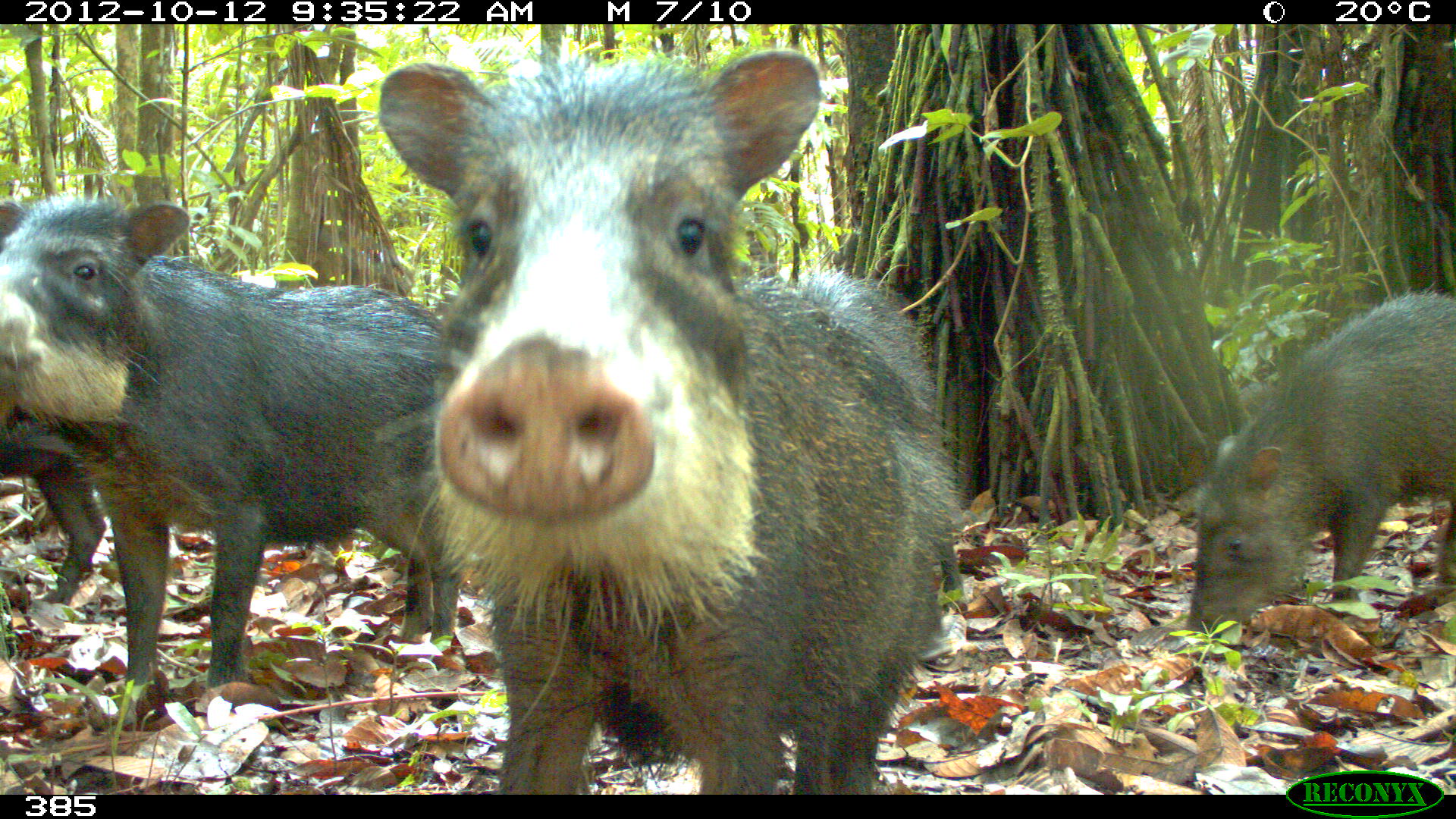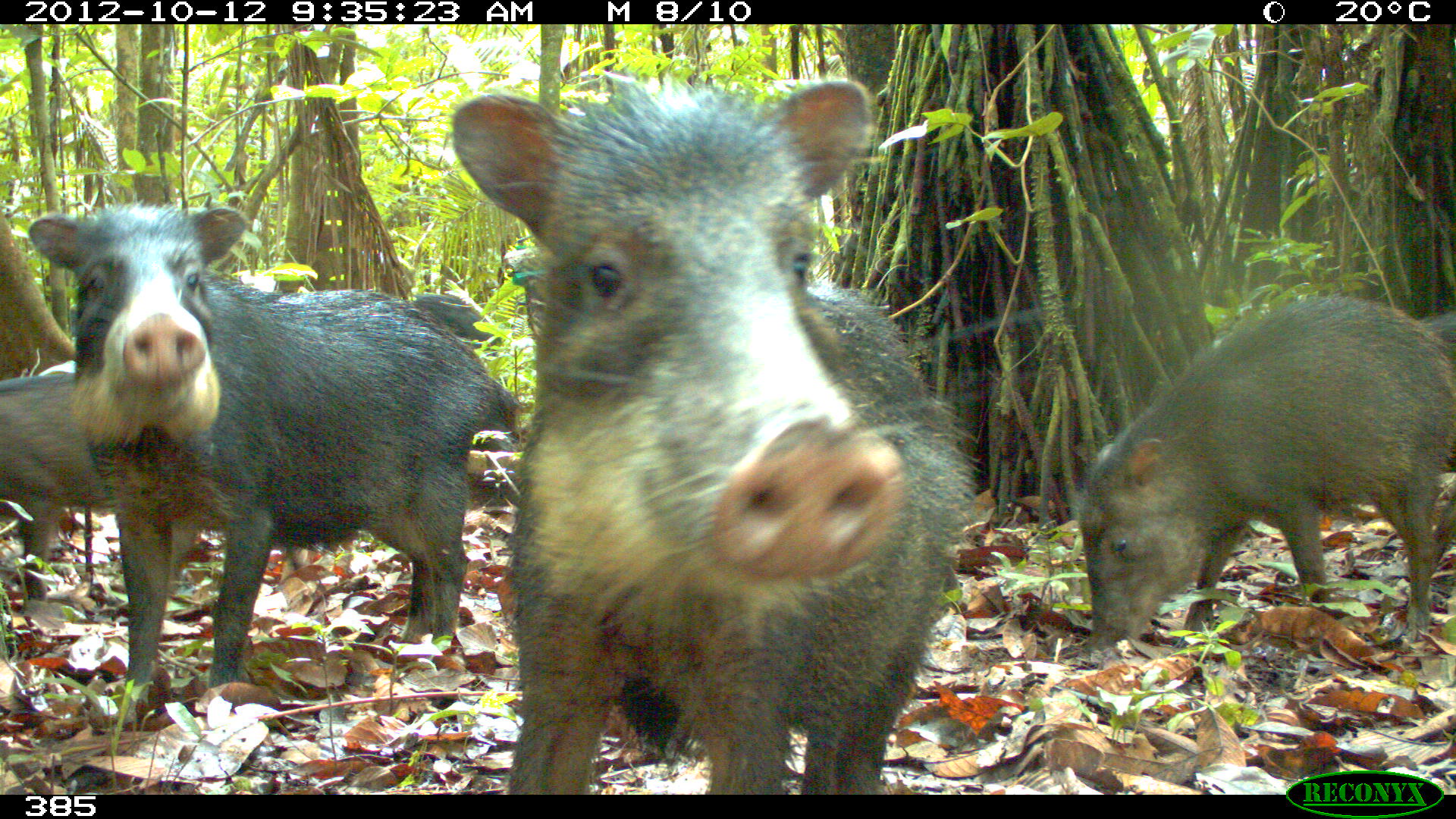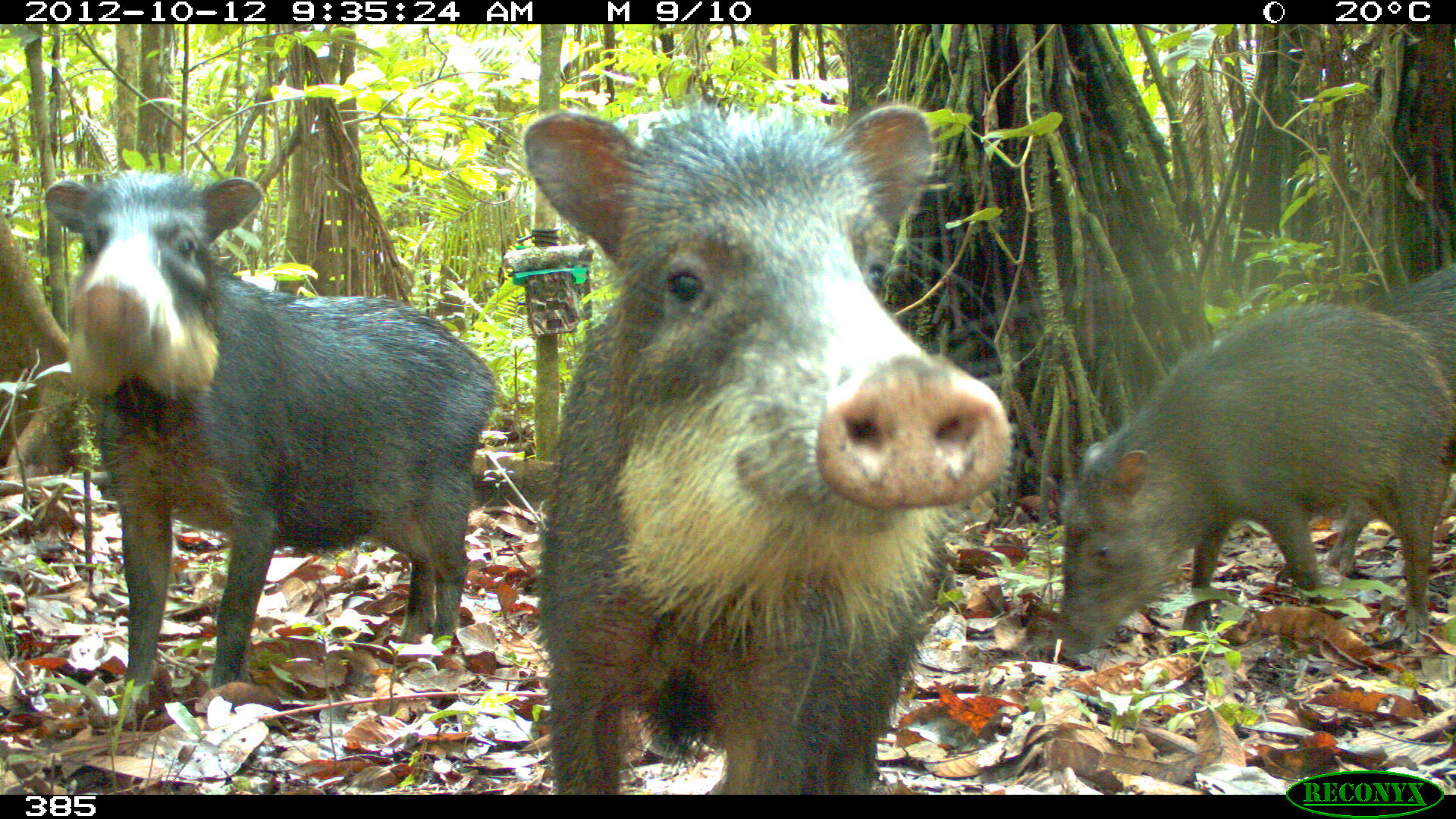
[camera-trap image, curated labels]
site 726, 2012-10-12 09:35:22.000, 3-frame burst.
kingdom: Animalia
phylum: Chordata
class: Mammalia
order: Artiodactyla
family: Tayassuidae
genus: Tayassu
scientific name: Tayassu pecari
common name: white-lipped peccary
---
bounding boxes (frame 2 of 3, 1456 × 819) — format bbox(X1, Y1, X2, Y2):
tayassu pecari: bbox(449, 63, 985, 794); bbox(25, 198, 525, 717); bbox(1074, 291, 1456, 654); bbox(0, 373, 115, 602); bbox(1399, 310, 1453, 625); bbox(408, 290, 502, 352)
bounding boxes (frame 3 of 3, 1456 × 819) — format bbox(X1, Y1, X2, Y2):
tayassu pecari: bbox(516, 97, 1018, 793); bbox(40, 165, 495, 728); bbox(1048, 302, 1456, 659); bbox(1320, 258, 1456, 579)